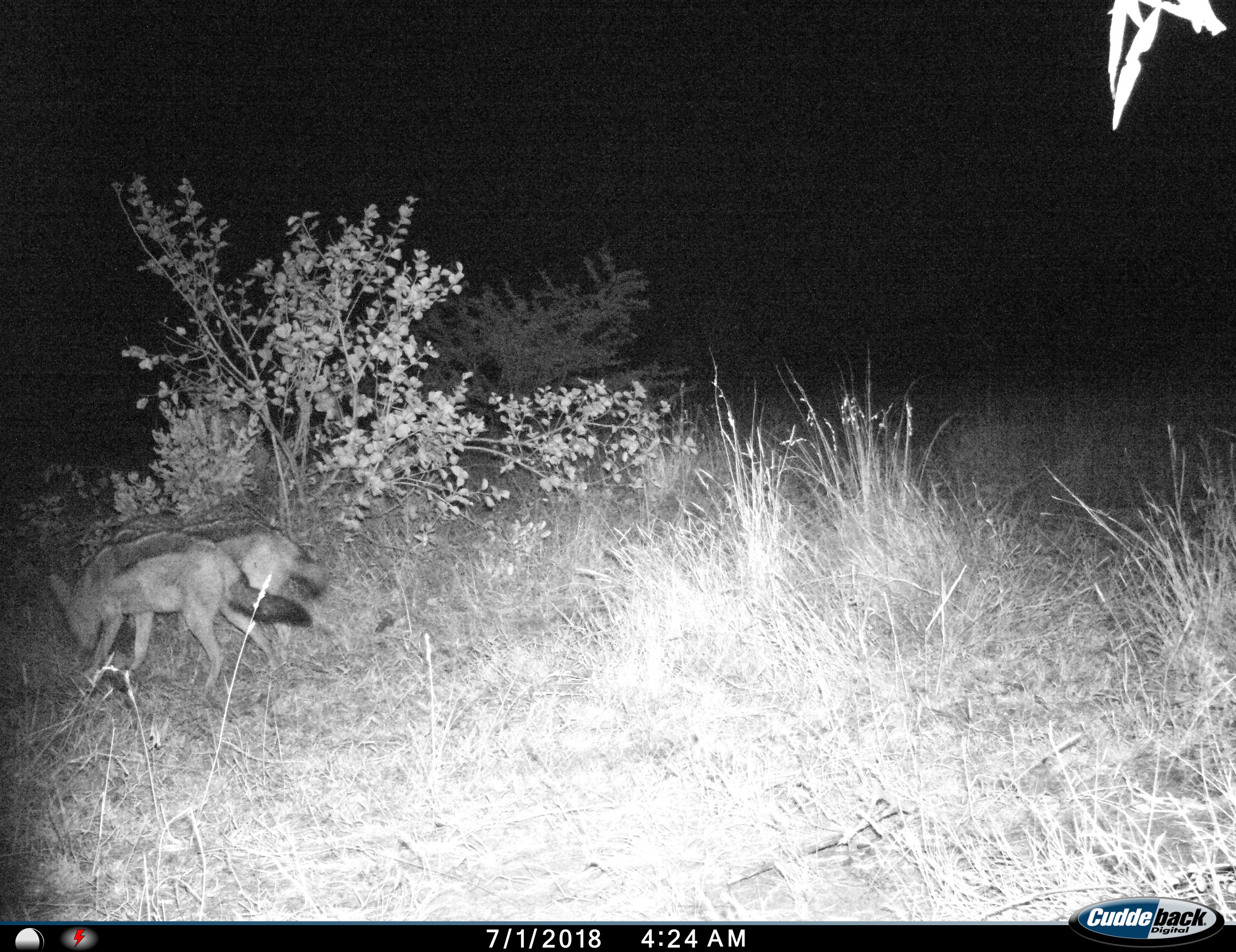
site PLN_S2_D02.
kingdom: Animalia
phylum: Chordata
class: Mammalia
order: Carnivora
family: Canidae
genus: Lupulella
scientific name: Lupulella mesomelas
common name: black-backed jackal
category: jackalblackbacked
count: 2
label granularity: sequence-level